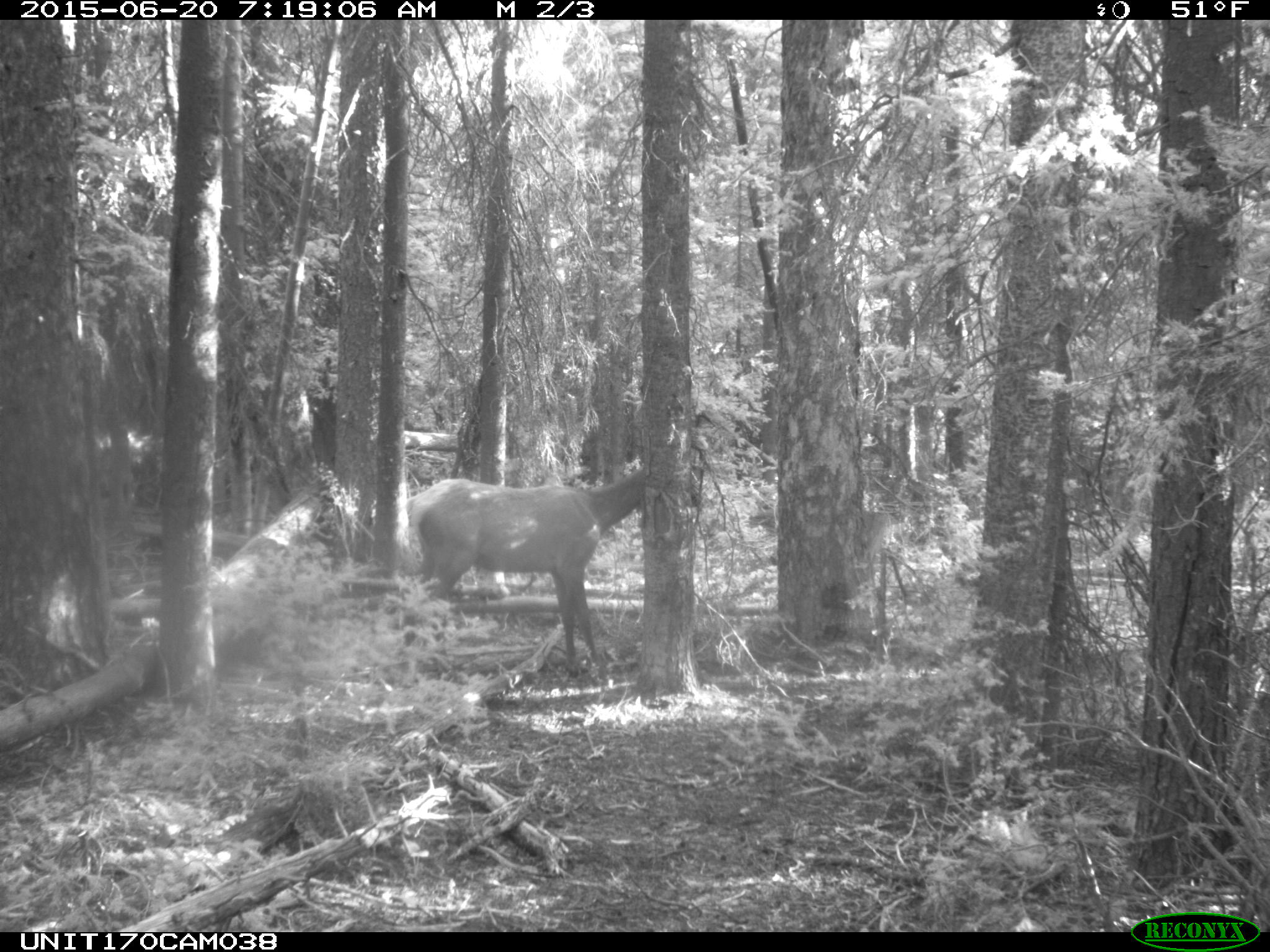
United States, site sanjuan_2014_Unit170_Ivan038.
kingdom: Animalia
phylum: Chordata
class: Mammalia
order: Artiodactyla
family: Cervidae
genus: Cervus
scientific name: Cervus elaphus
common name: red deer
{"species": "Cervus elaphus (red deer)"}